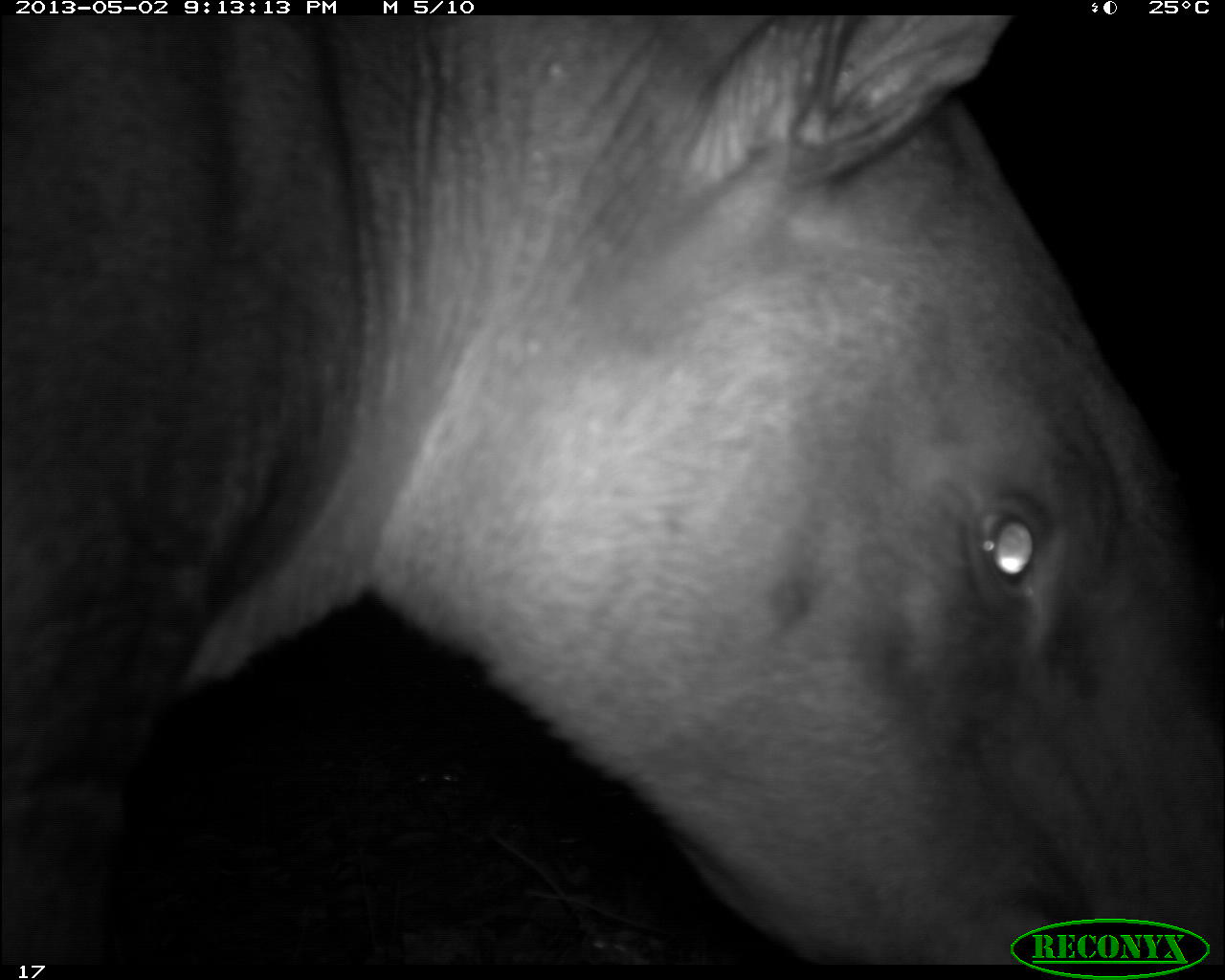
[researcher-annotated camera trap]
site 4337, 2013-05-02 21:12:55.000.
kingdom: Animalia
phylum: Chordata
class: Mammalia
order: Perissodactyla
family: Tapiridae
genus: Tapirus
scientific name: Tapirus bairdii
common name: baird's tapir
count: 1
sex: male